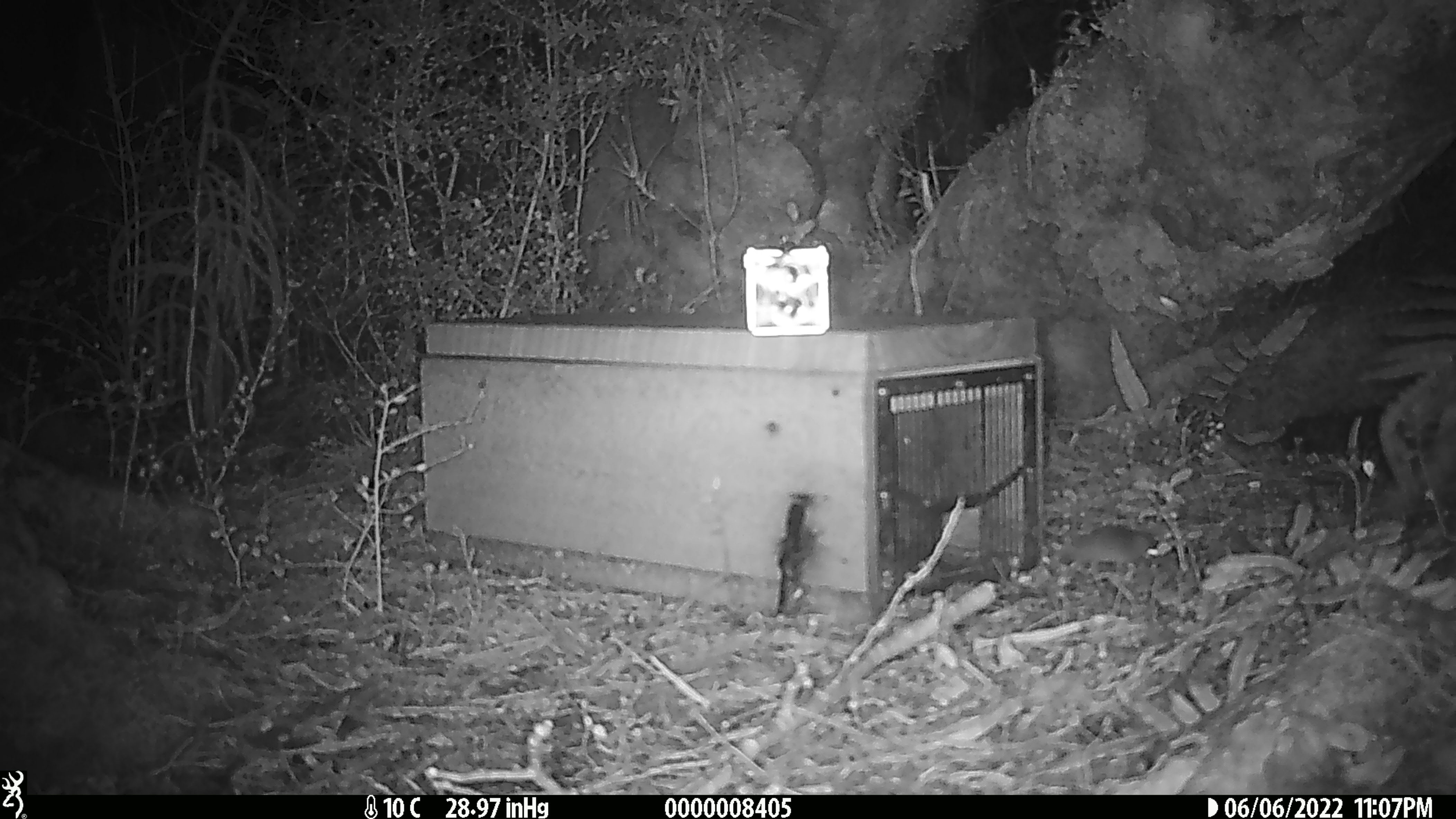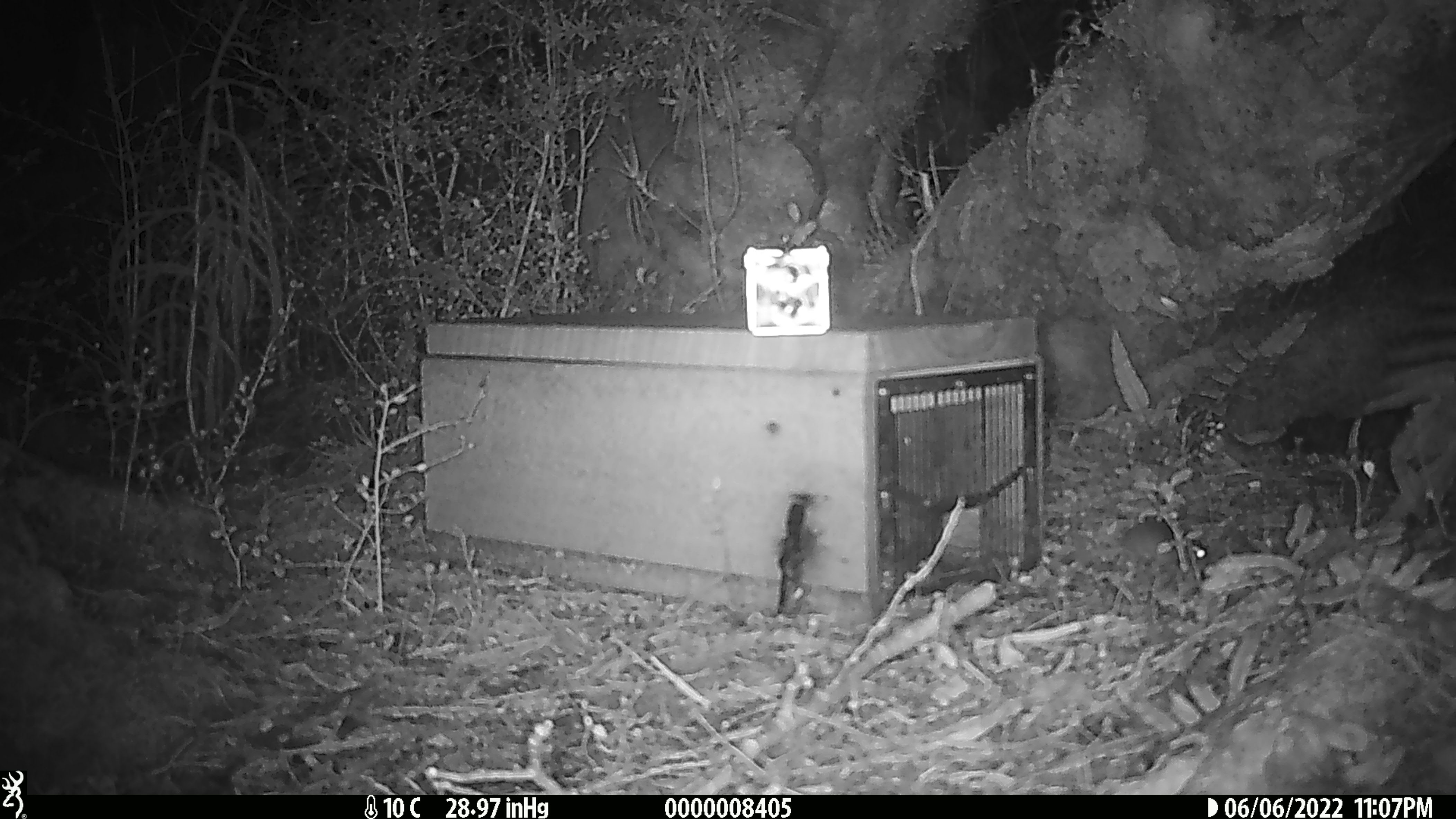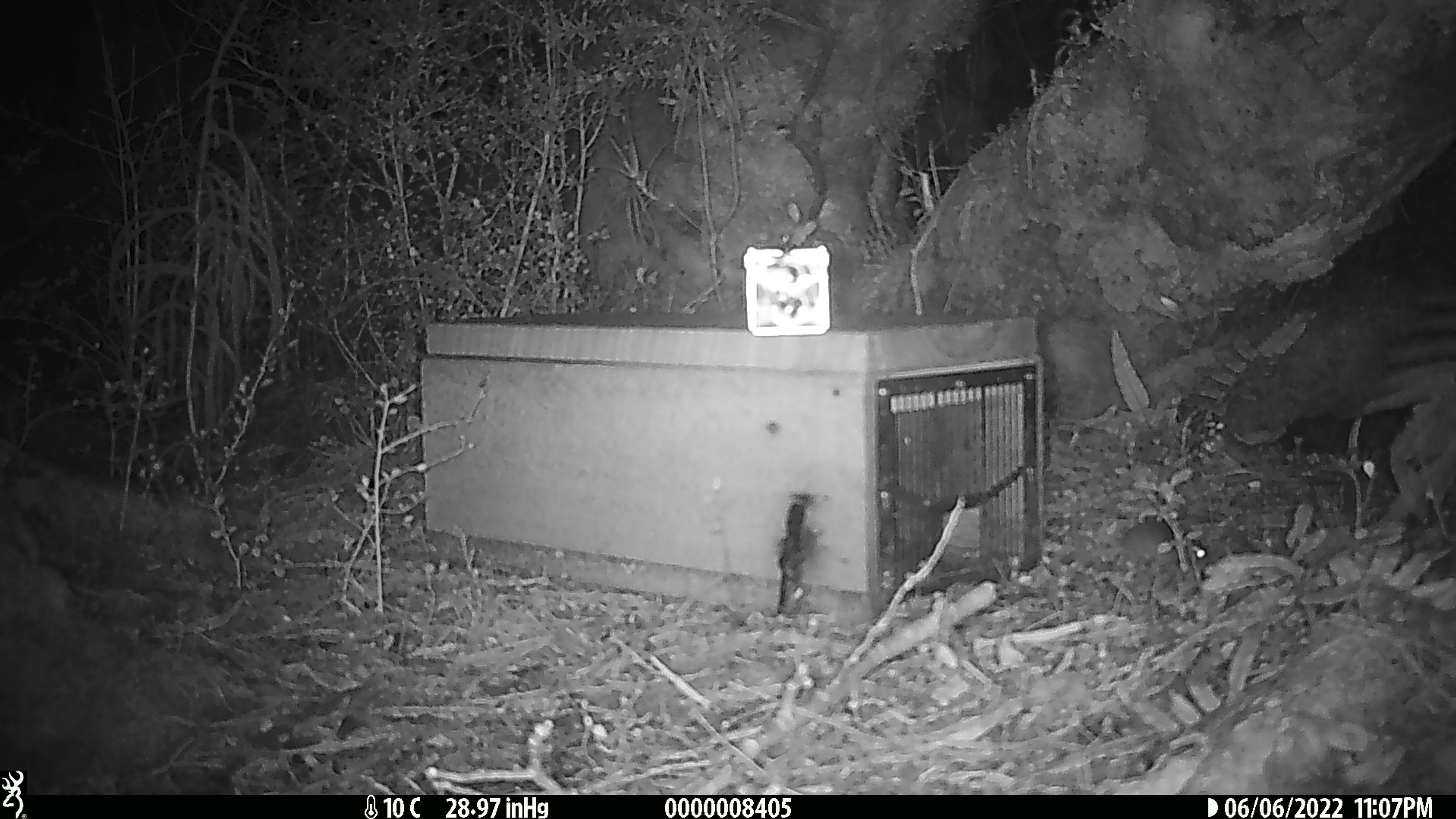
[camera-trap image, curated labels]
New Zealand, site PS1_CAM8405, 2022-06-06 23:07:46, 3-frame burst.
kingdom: Animalia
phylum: Chordata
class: Mammalia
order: Rodentia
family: Muridae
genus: Mus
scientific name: Mus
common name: mouse